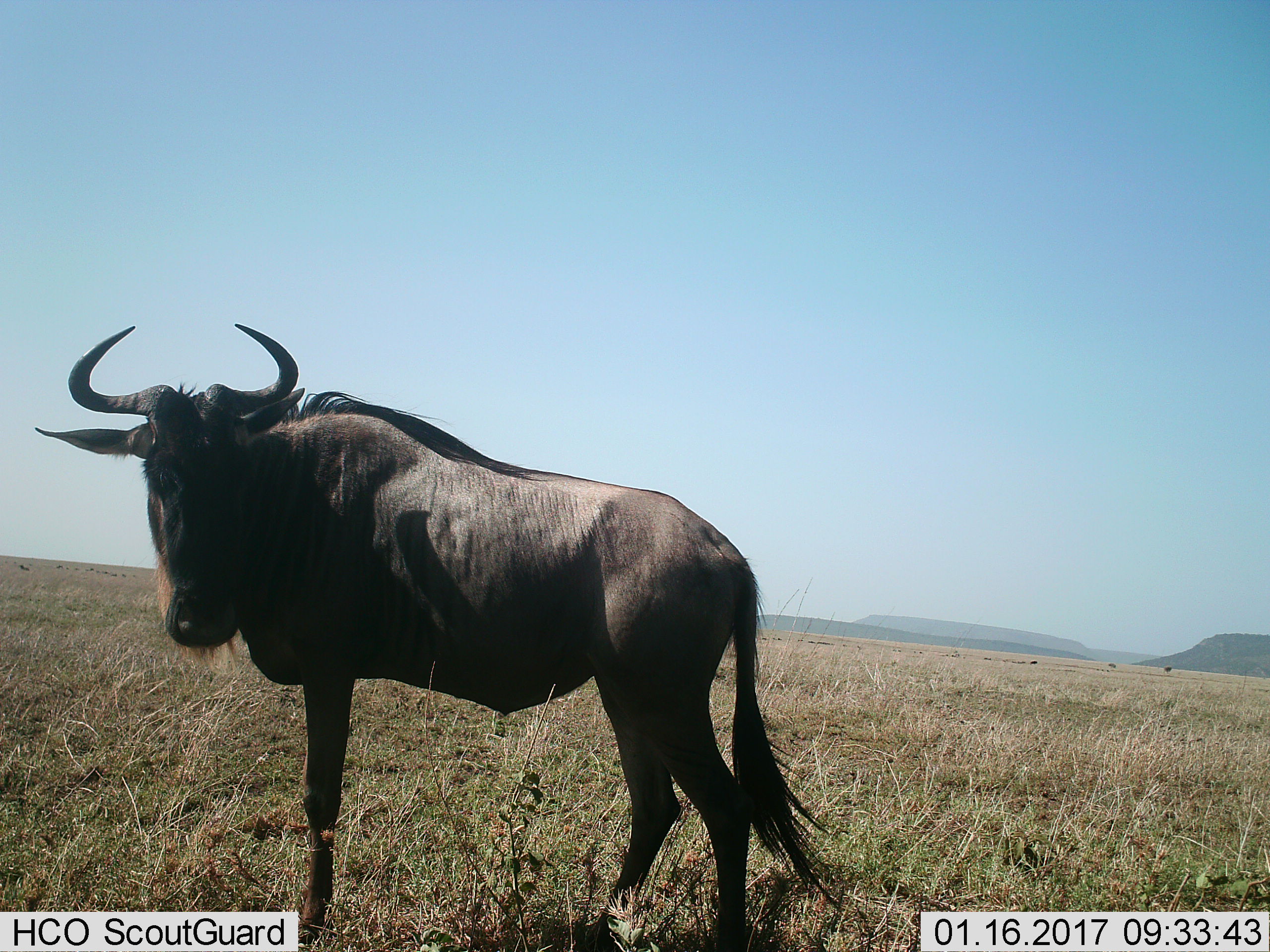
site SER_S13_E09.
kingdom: Animalia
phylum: Chordata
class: Mammalia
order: Artiodactyla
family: Bovidae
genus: Connochaetes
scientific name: Connochaetes taurinus taurinus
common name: blue wildebeest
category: wildebeestblue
Wildebeestblue (blue wildebeest) (Connochaetes taurinus taurinus), count 1. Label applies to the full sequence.